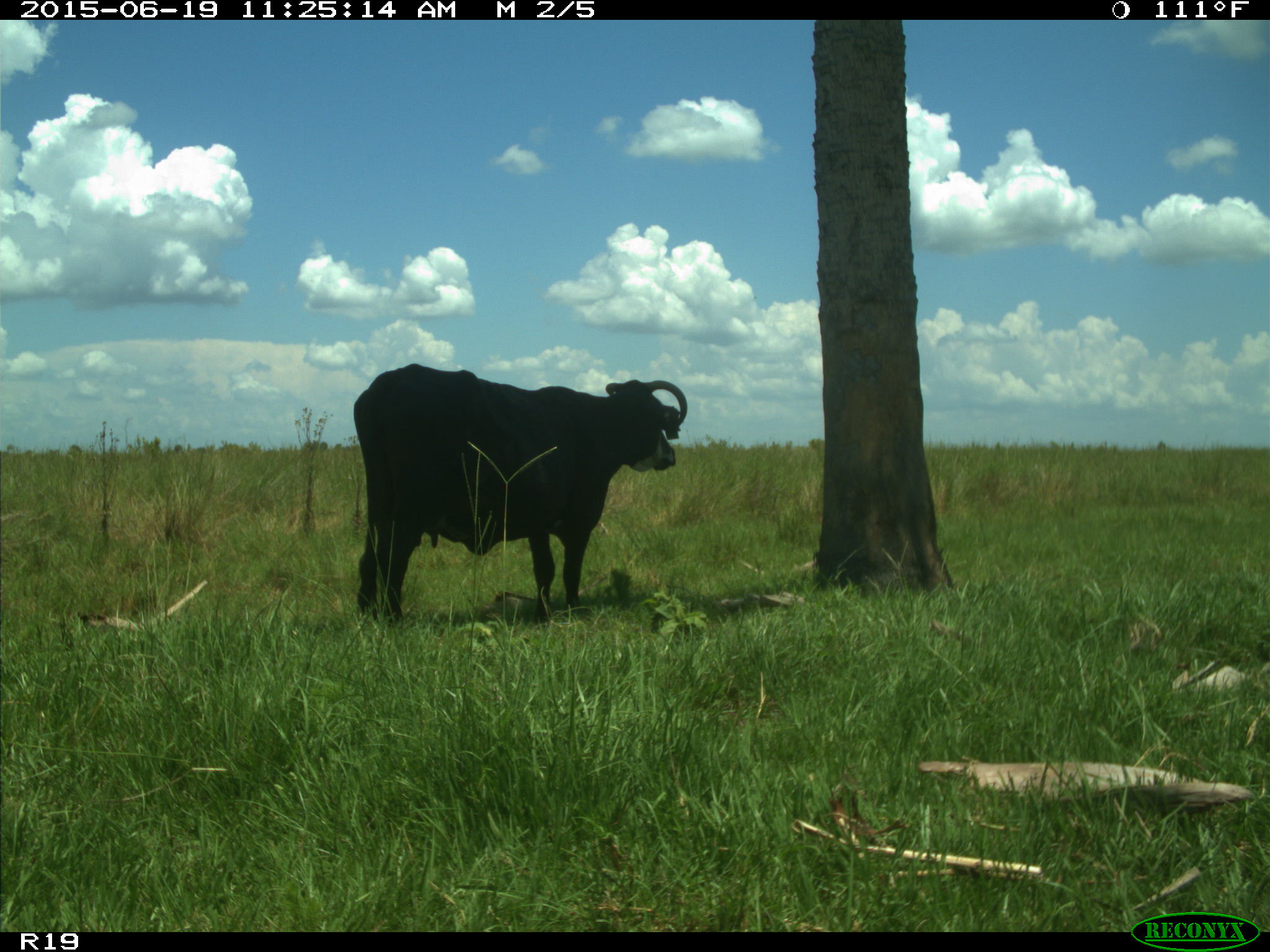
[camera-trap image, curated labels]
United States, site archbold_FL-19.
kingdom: Animalia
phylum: Chordata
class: Mammalia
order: Artiodactyla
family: Bovidae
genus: Bos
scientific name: Bos taurus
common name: domestic cow